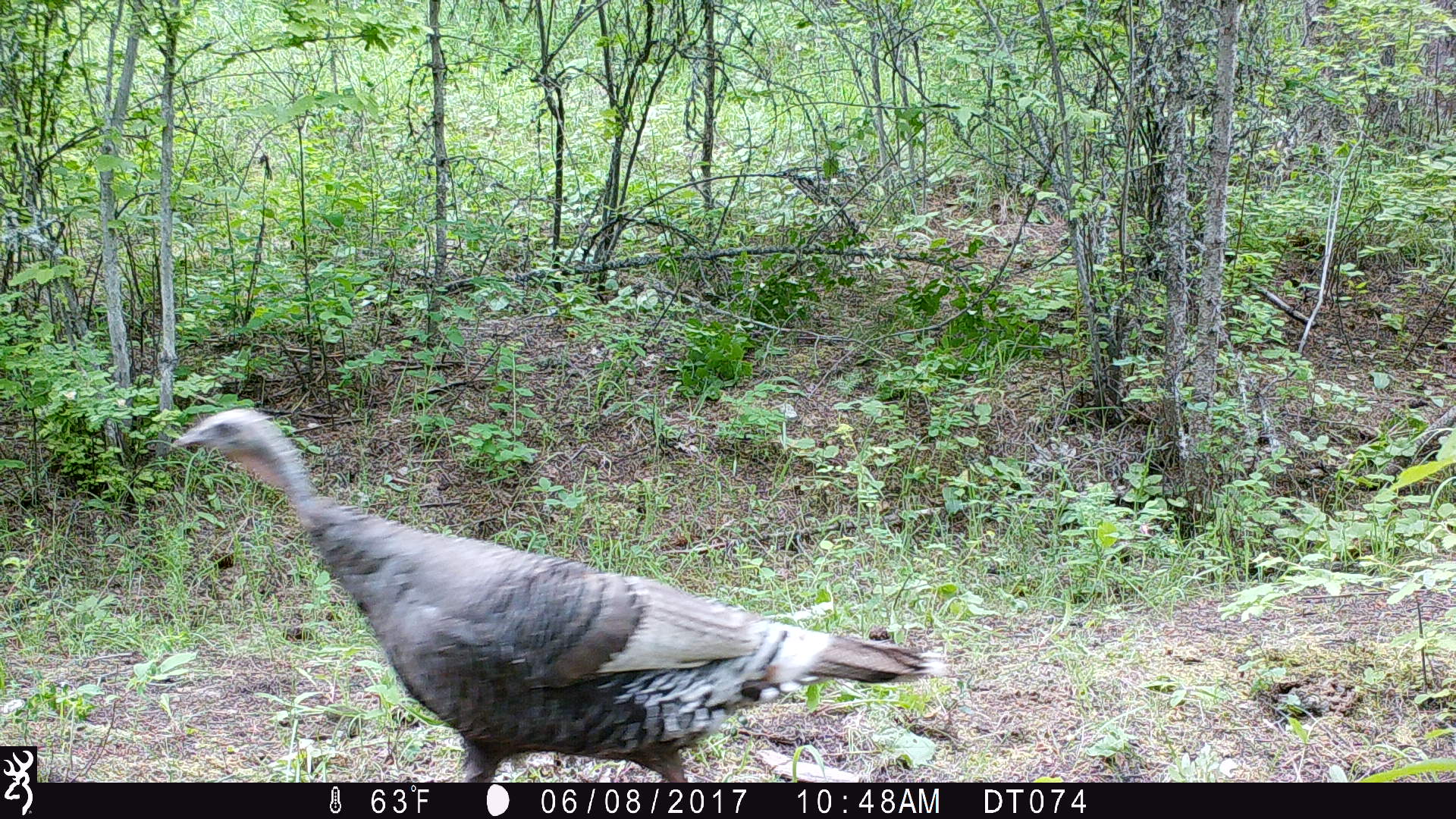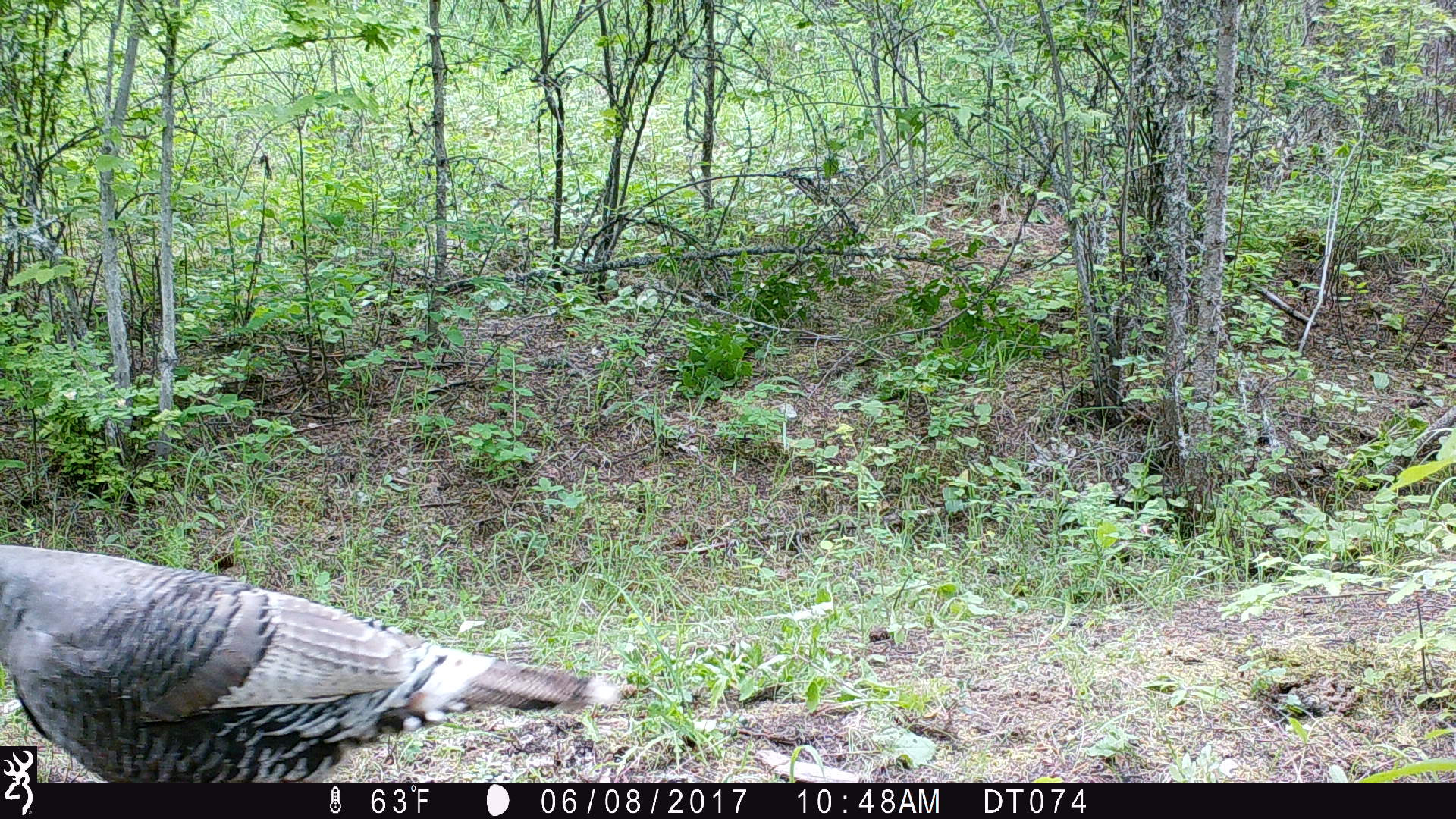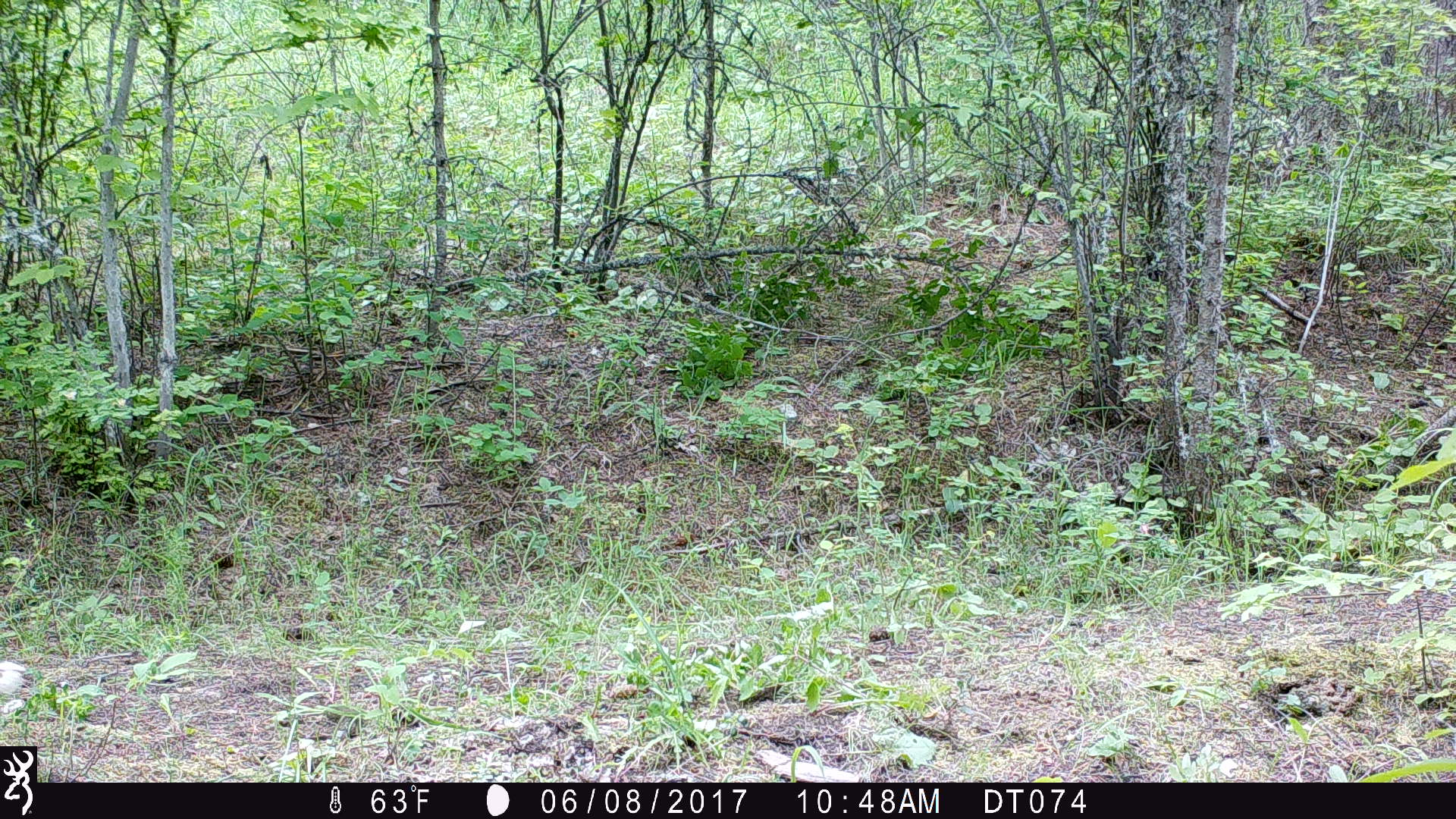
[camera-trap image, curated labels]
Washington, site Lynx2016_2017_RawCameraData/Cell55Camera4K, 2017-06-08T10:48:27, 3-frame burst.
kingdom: Animalia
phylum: Chordata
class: Aves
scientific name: Aves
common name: birds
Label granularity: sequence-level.